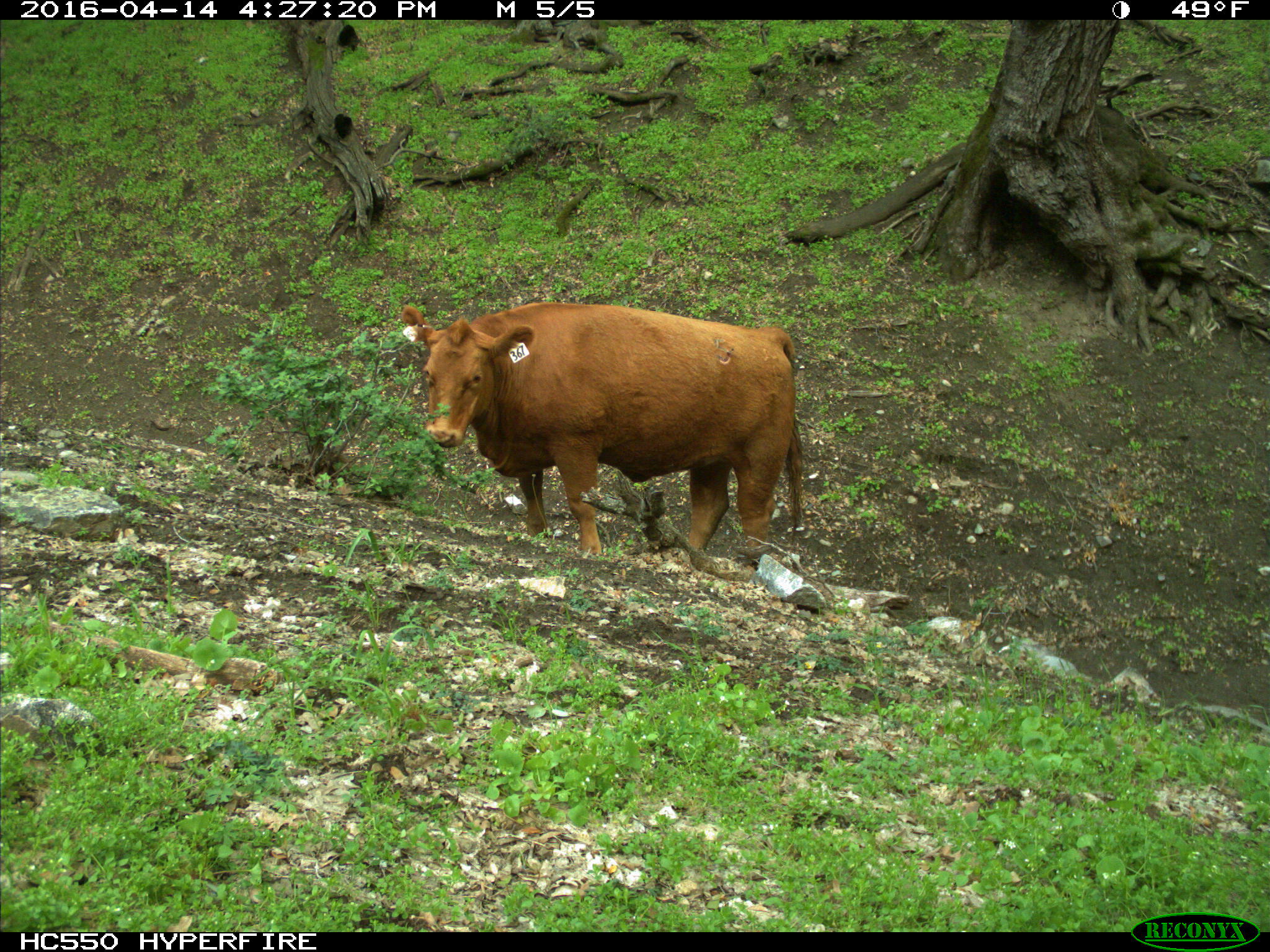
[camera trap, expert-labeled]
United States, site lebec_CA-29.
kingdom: Animalia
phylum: Chordata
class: Mammalia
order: Artiodactyla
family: Bovidae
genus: Bos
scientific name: Bos taurus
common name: domestic cow